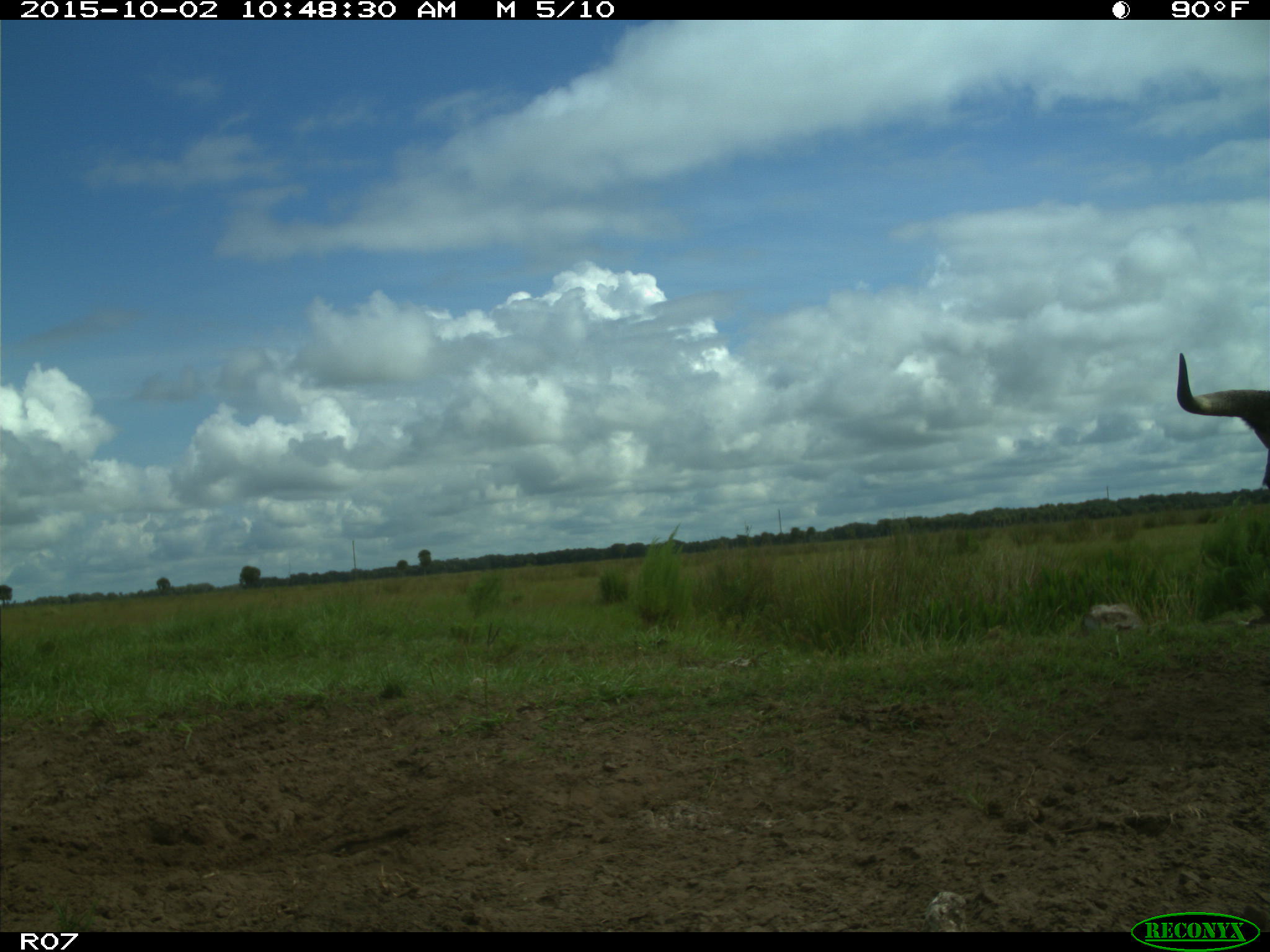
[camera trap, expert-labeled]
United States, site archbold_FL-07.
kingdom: Animalia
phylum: Chordata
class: Mammalia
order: Artiodactyla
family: Bovidae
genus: Bos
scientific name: Bos taurus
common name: domestic cow